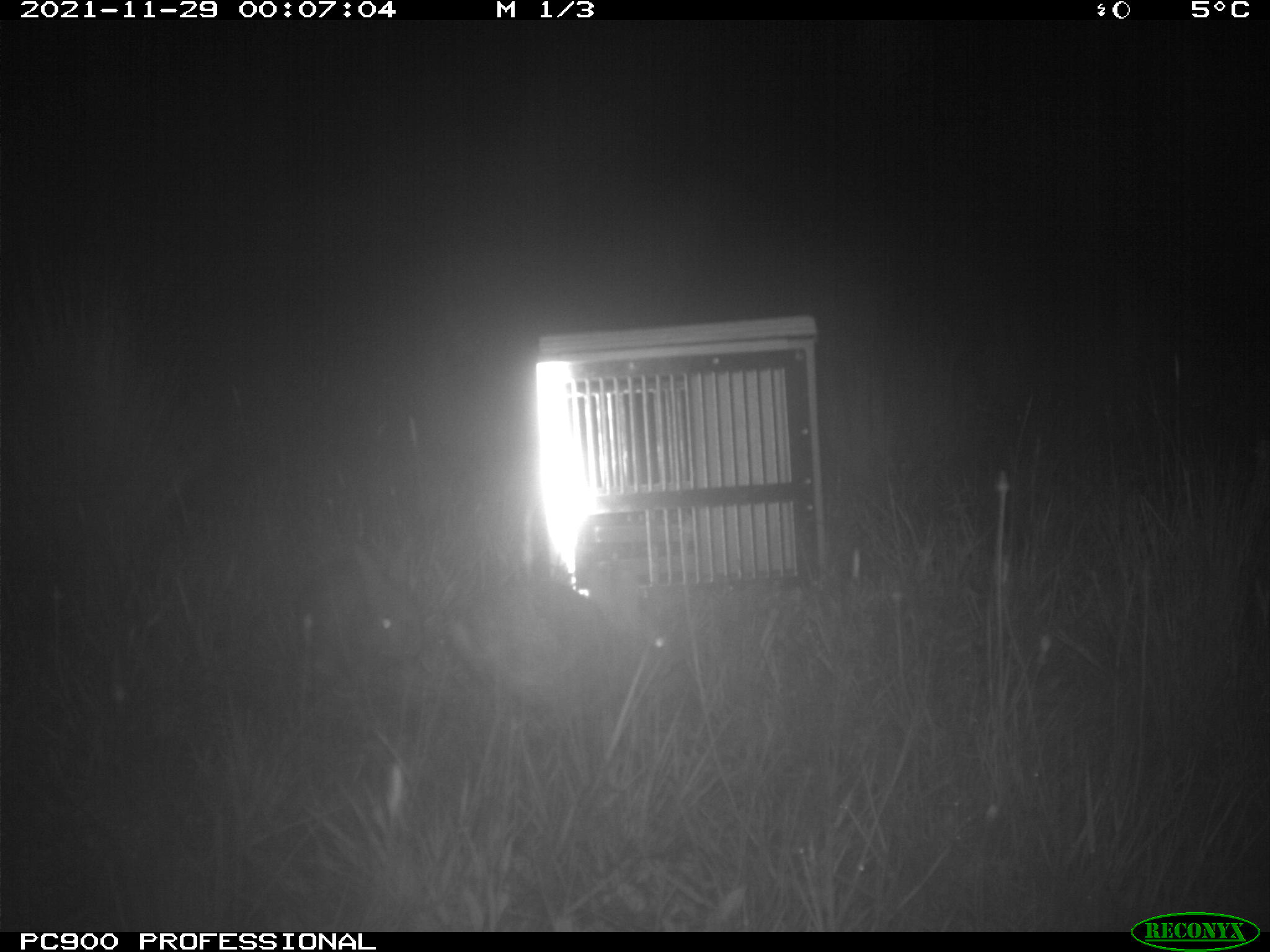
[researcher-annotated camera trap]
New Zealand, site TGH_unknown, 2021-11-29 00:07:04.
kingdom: Animalia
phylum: Chordata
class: Mammalia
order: Lagomorpha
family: Leporidae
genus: Oryctolagus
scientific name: Oryctolagus cuniculus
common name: european rabbit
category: rabbit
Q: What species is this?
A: Rabbit (european rabbit) (Oryctolagus cuniculus).